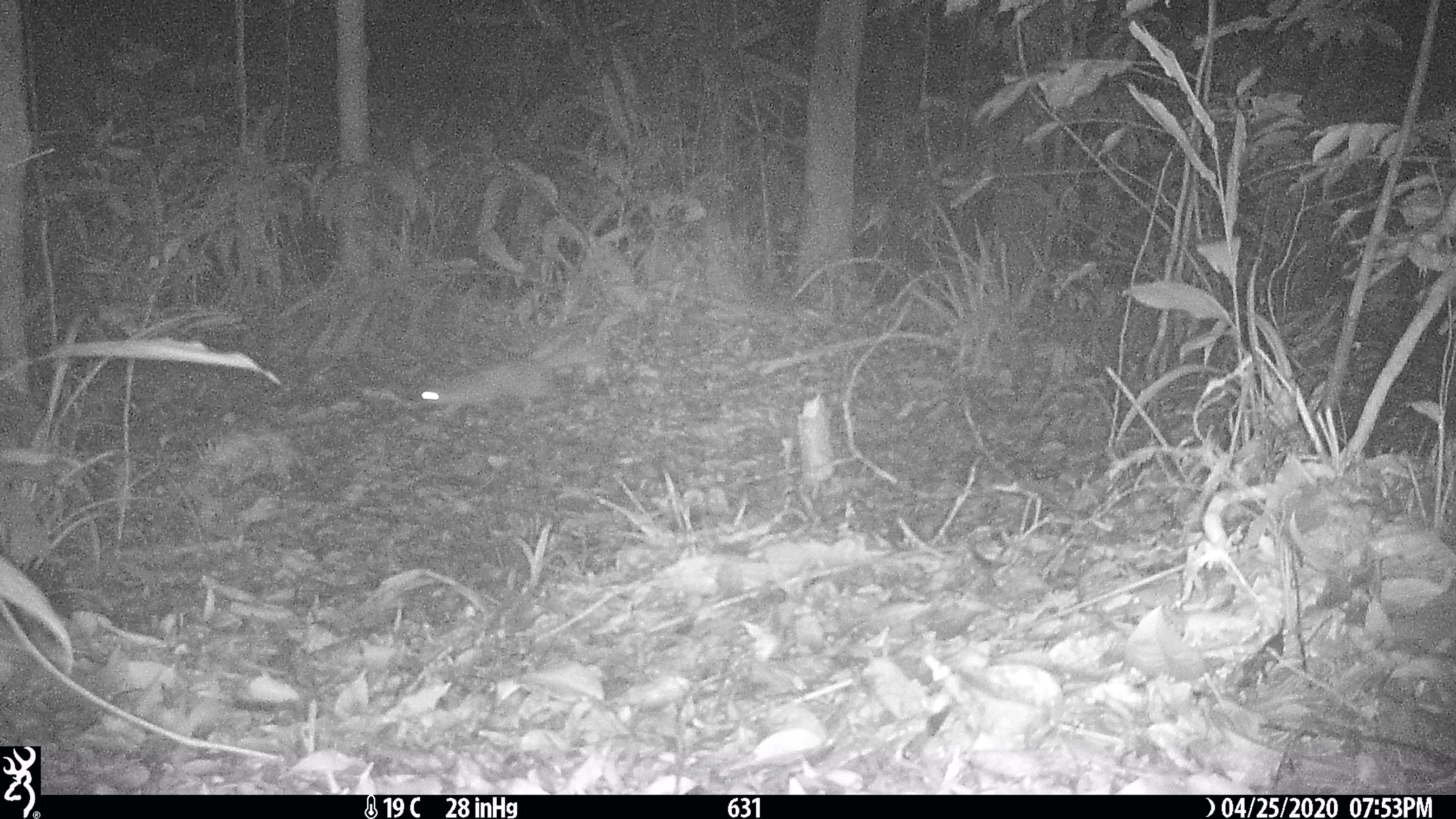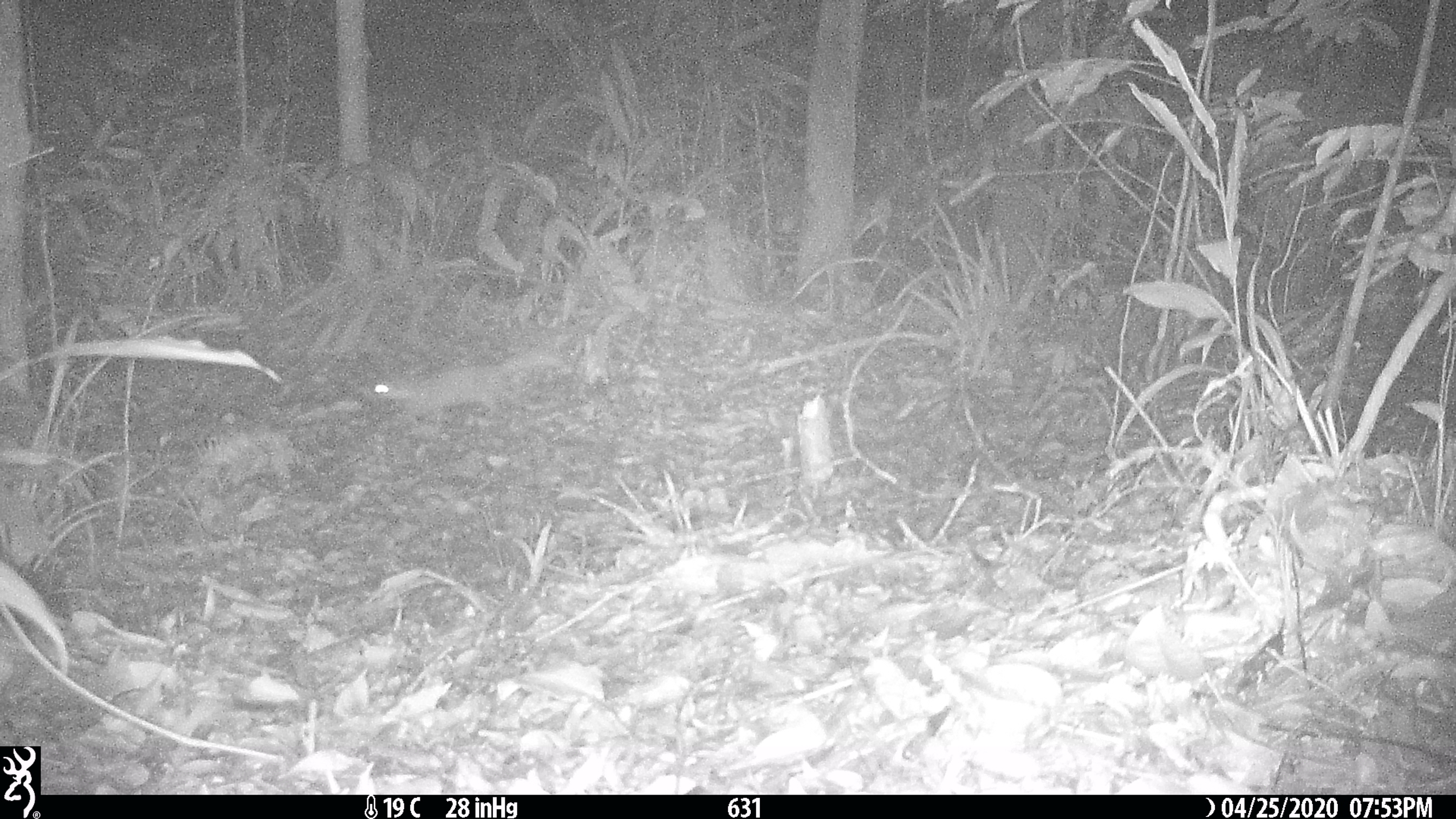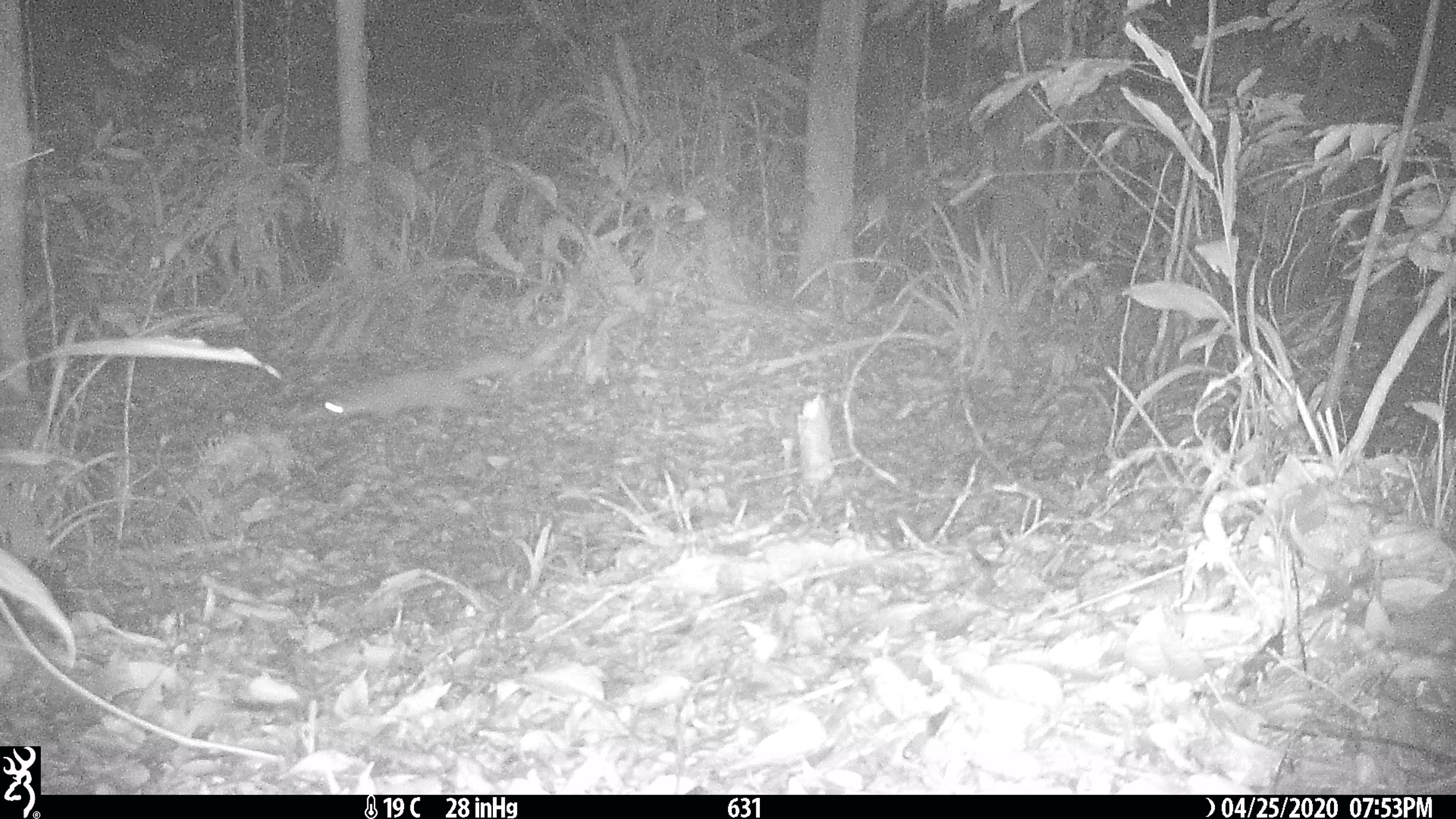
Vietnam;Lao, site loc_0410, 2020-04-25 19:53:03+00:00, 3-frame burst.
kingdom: Animalia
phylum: Chordata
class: Mammalia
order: Carnivora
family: Mustelidae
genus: Melogale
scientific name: Melogale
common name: ferret badger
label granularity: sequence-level